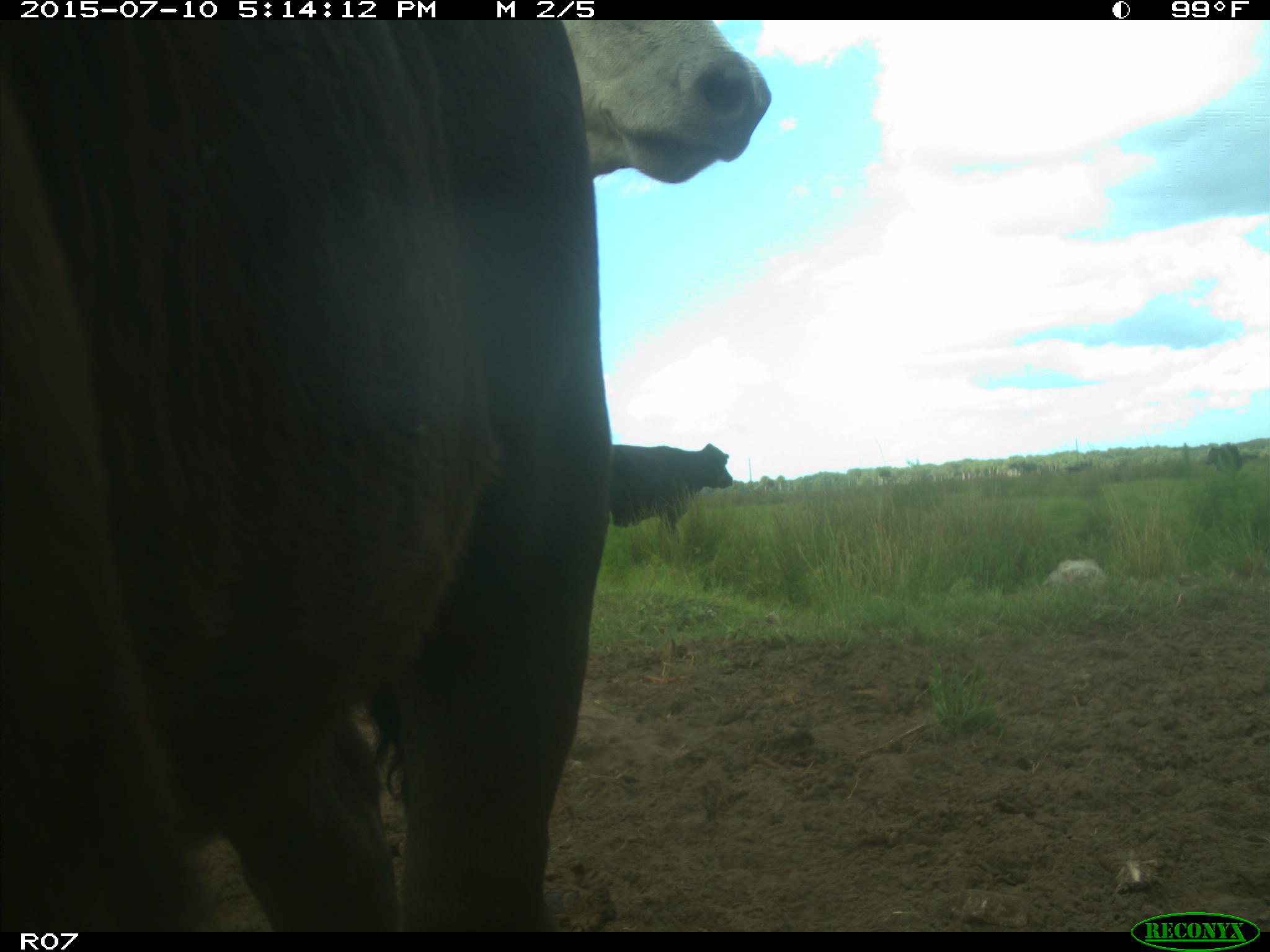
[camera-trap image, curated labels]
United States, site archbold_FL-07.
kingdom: Animalia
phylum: Chordata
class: Mammalia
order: Artiodactyla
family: Bovidae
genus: Bos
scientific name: Bos taurus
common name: domestic cow